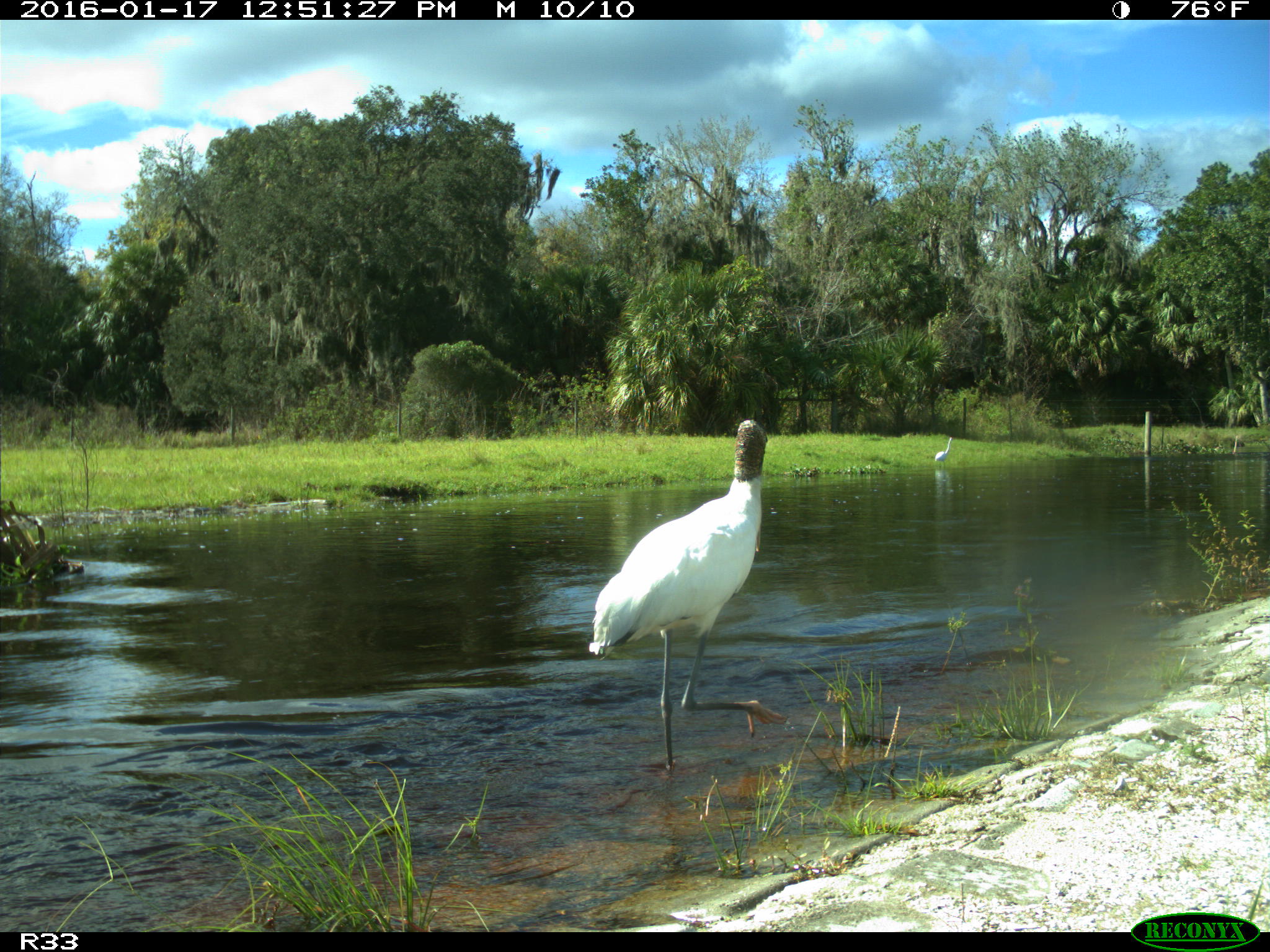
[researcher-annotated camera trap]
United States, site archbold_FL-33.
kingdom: Animalia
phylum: Chordata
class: Aves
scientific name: Aves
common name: birds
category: unidentified bird